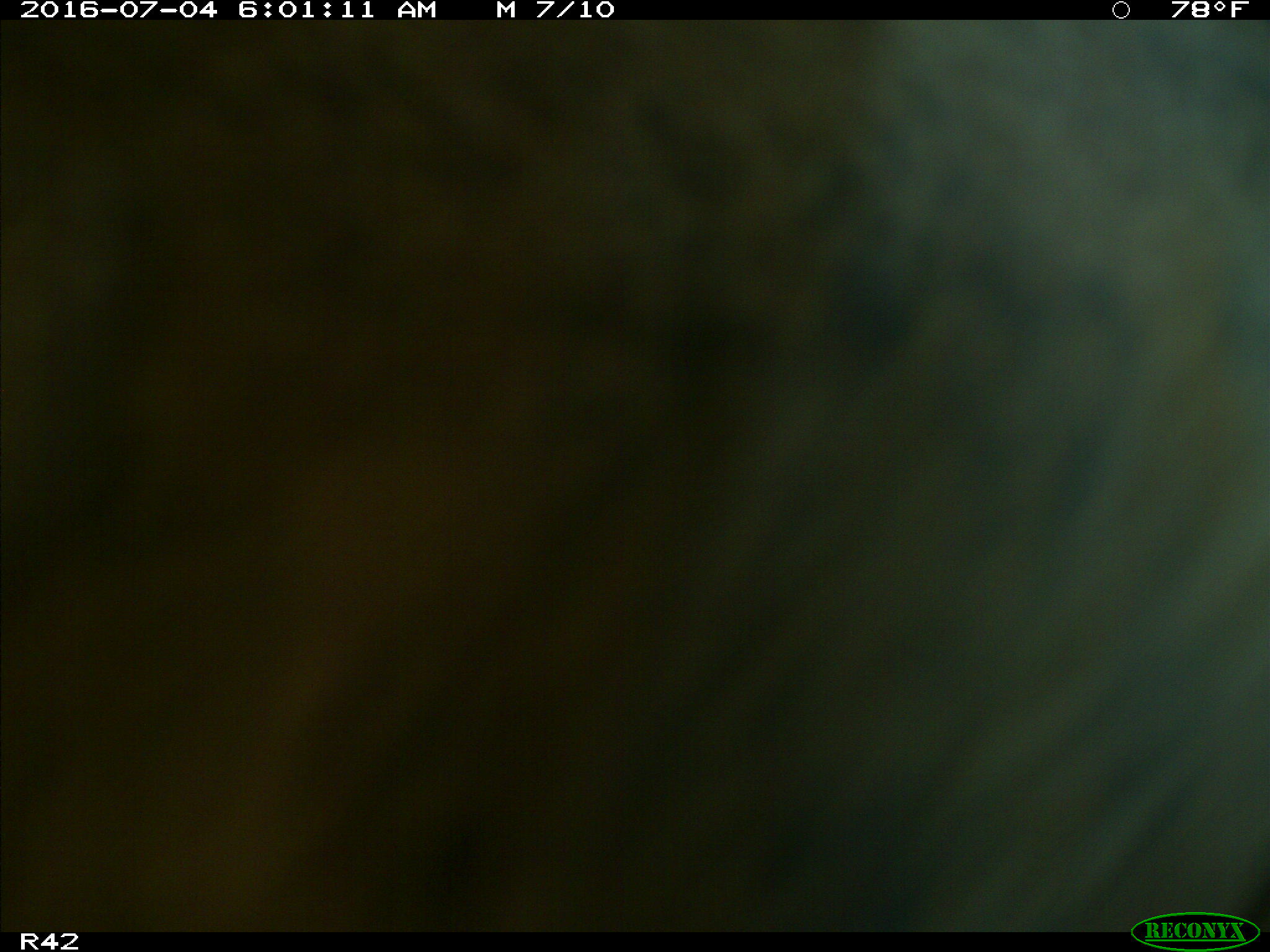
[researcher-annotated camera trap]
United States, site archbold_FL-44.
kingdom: Animalia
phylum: Chordata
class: Mammalia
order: Artiodactyla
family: Bovidae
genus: Bos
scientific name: Bos taurus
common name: domestic cow